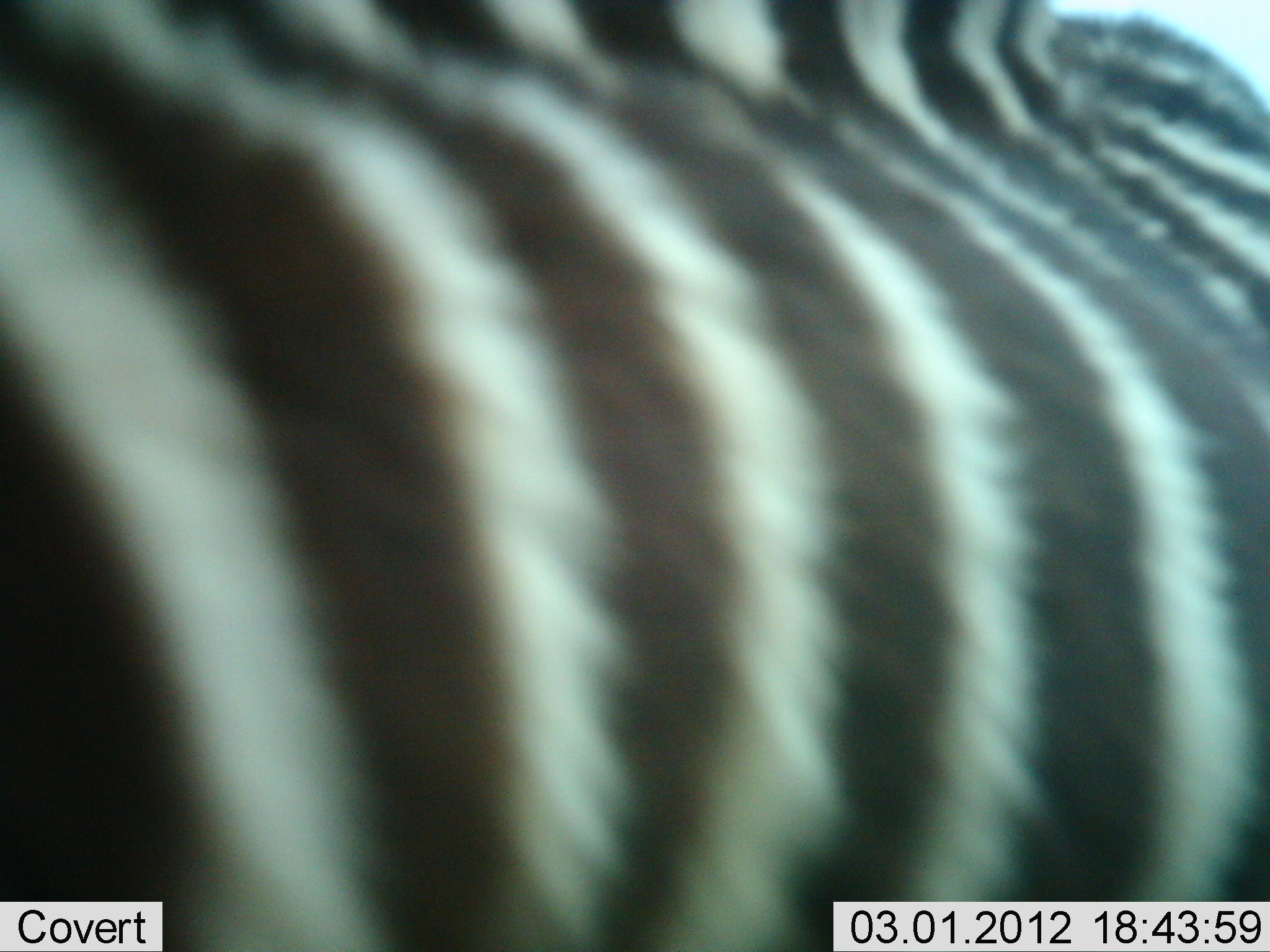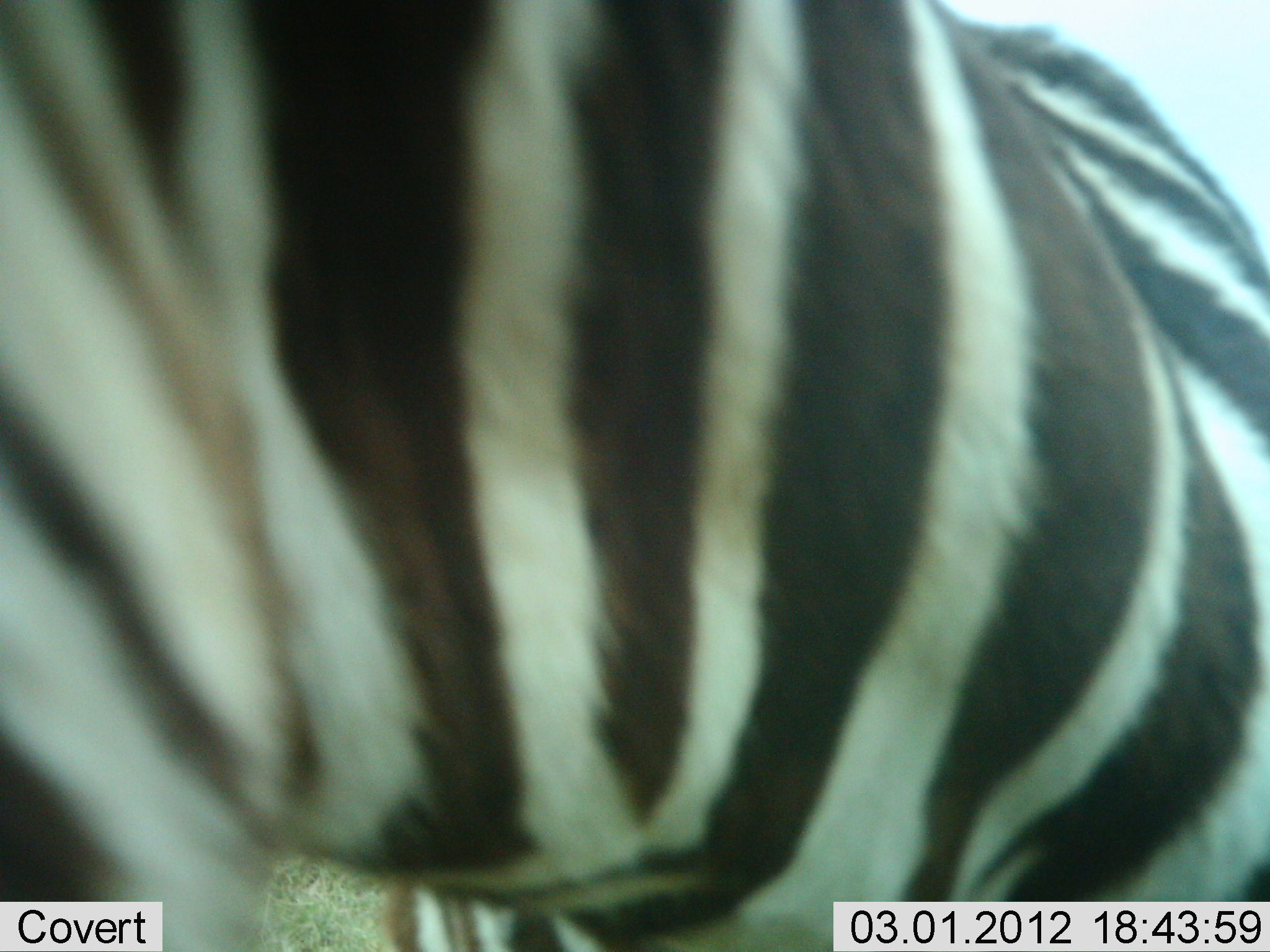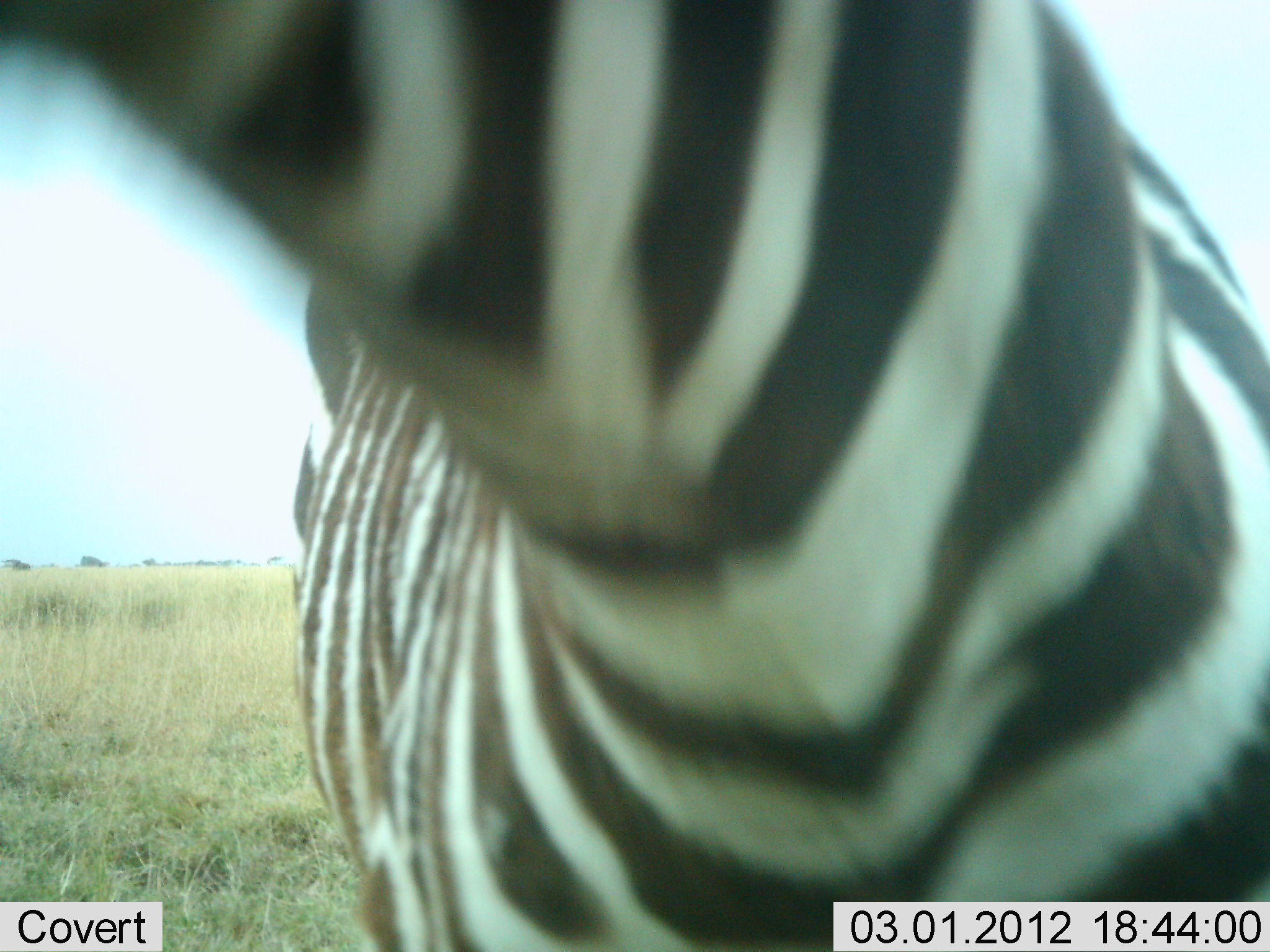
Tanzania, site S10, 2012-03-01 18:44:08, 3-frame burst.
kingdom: Animalia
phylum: Chordata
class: Mammalia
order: Perissodactyla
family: Equidae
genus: Equus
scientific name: Equus quagga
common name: plains zebra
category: zebra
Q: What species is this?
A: Zebra (plains zebra) (Equus quagga).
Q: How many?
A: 1.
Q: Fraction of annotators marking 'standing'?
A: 68%.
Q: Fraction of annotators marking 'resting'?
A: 0%.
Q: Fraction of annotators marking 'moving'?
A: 32%.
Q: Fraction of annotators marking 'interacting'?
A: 0%.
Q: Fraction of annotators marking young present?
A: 0%.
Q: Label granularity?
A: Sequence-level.